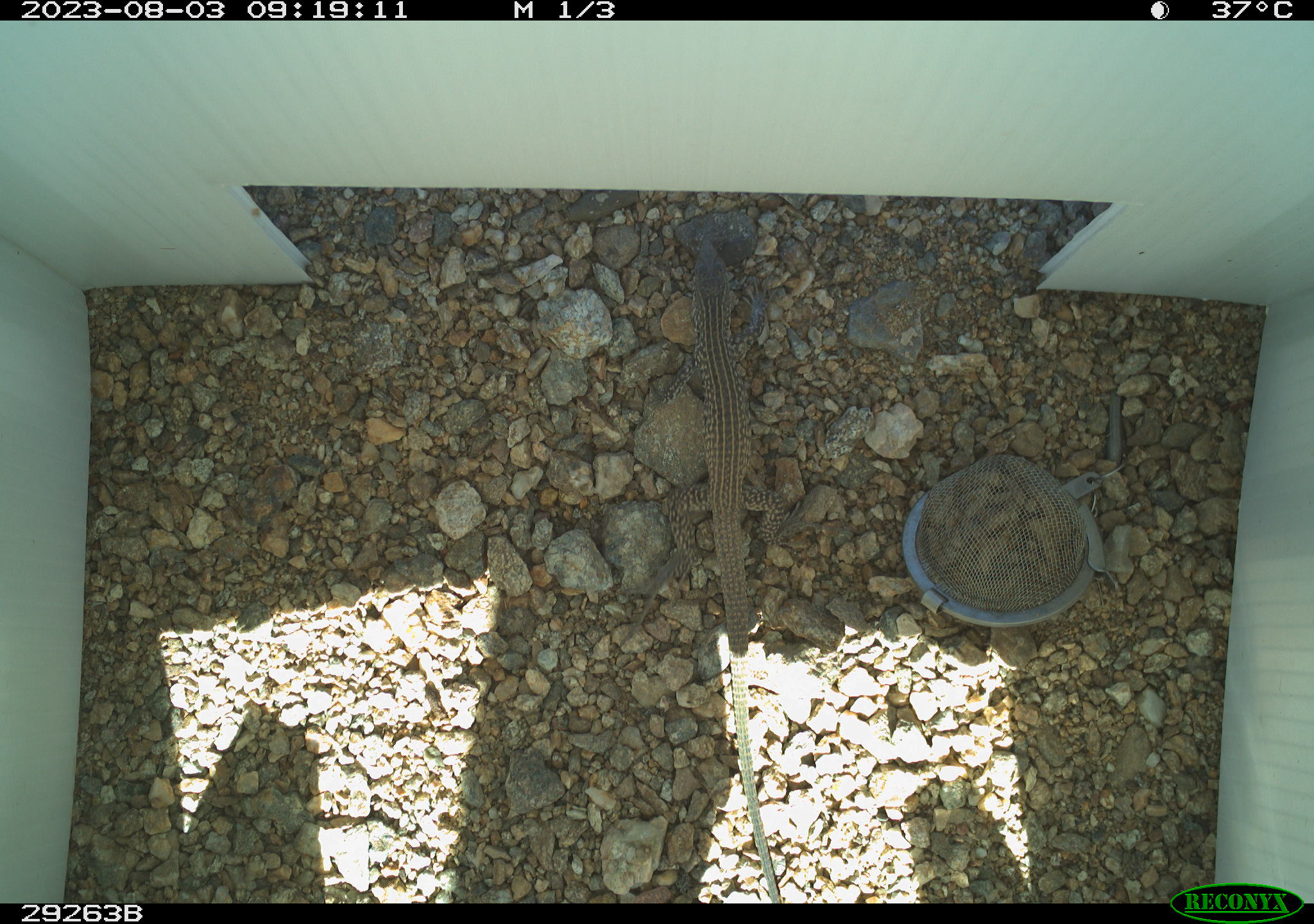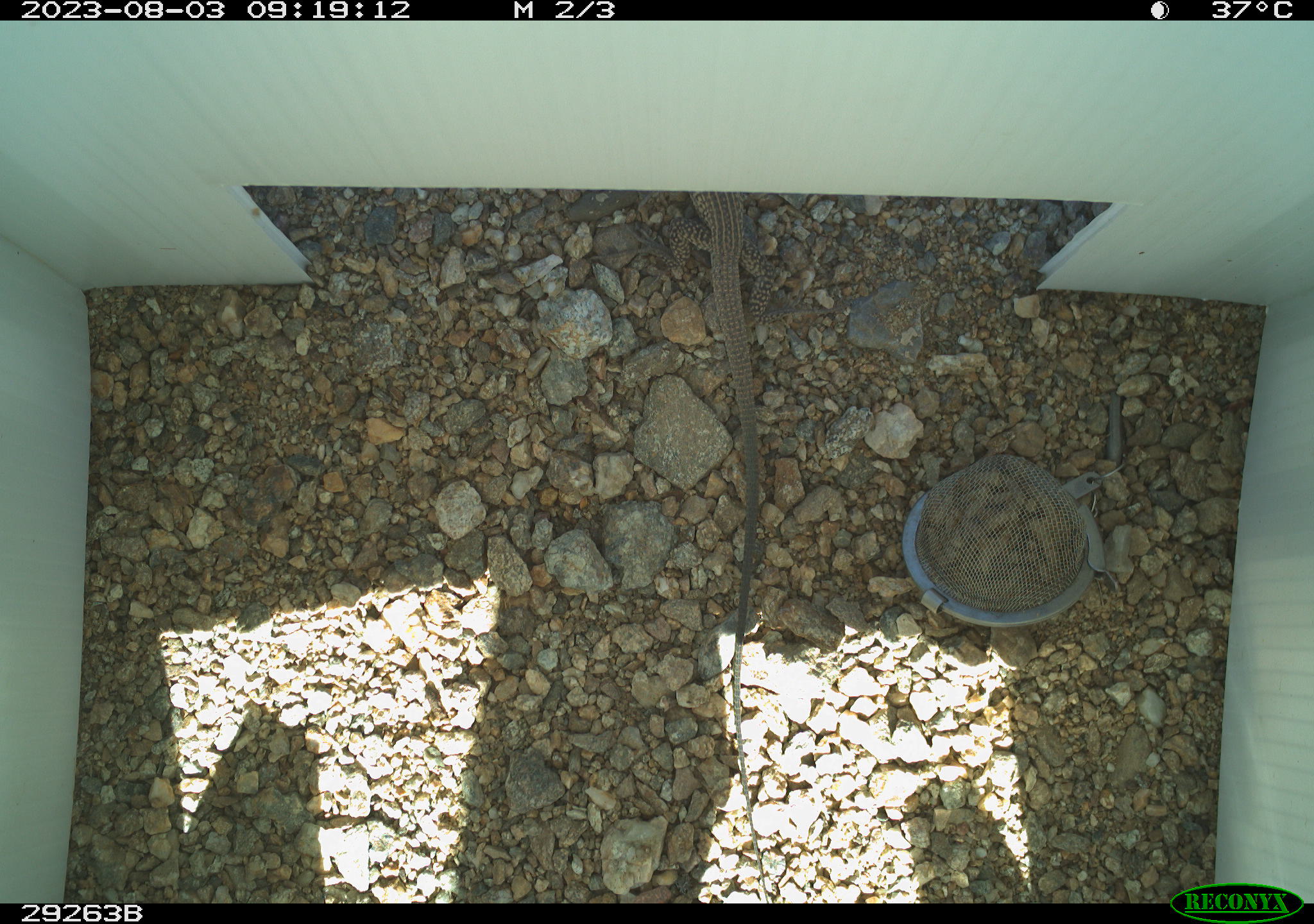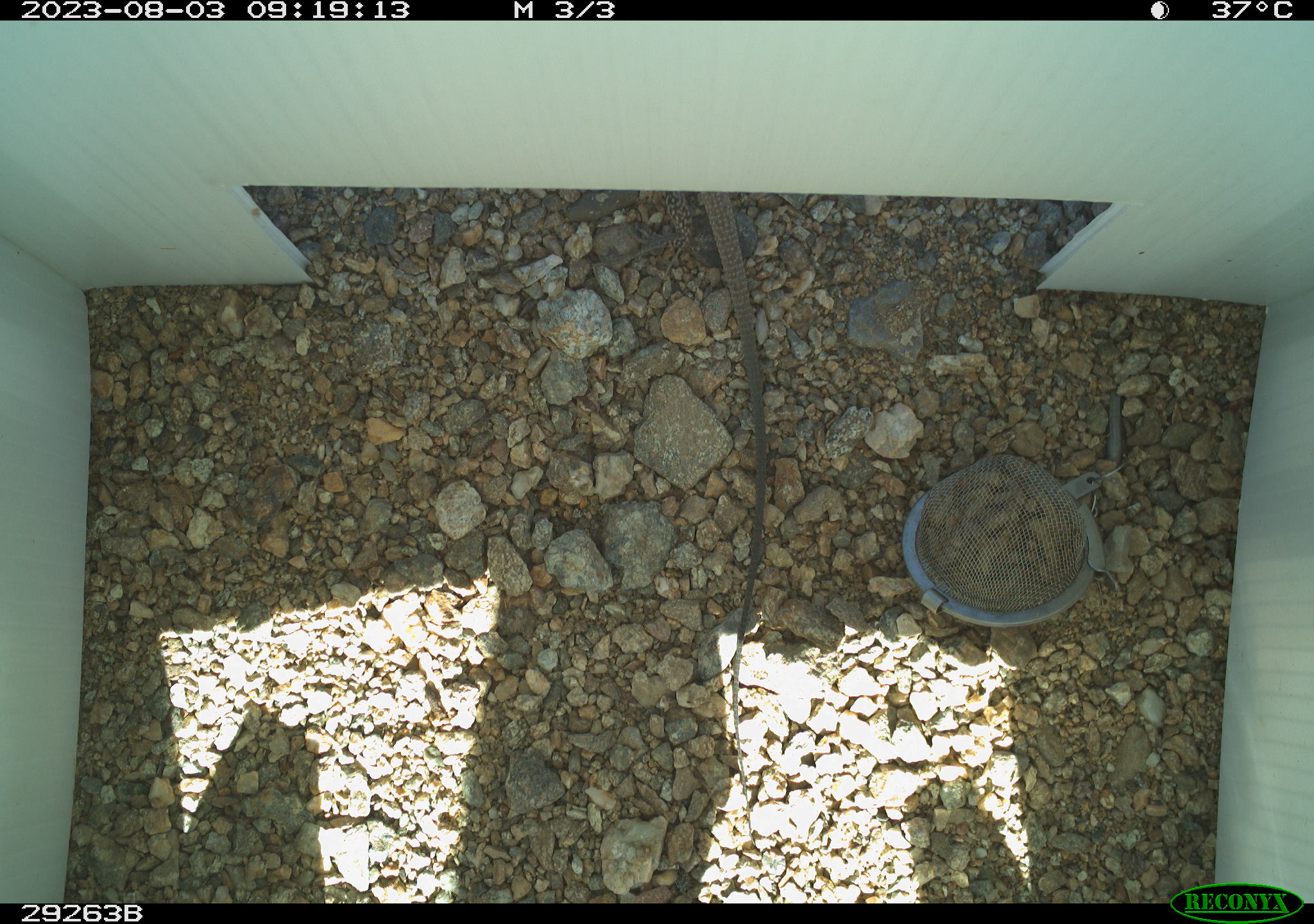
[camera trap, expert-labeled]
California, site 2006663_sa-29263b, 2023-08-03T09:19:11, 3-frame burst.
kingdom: Animalia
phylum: Chordata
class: Reptilia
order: Squamata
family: Teiidae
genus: Aspidoscelis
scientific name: Aspidoscelis tigris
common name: western whiptail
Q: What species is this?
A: Western whiptail (Aspidoscelis tigris).